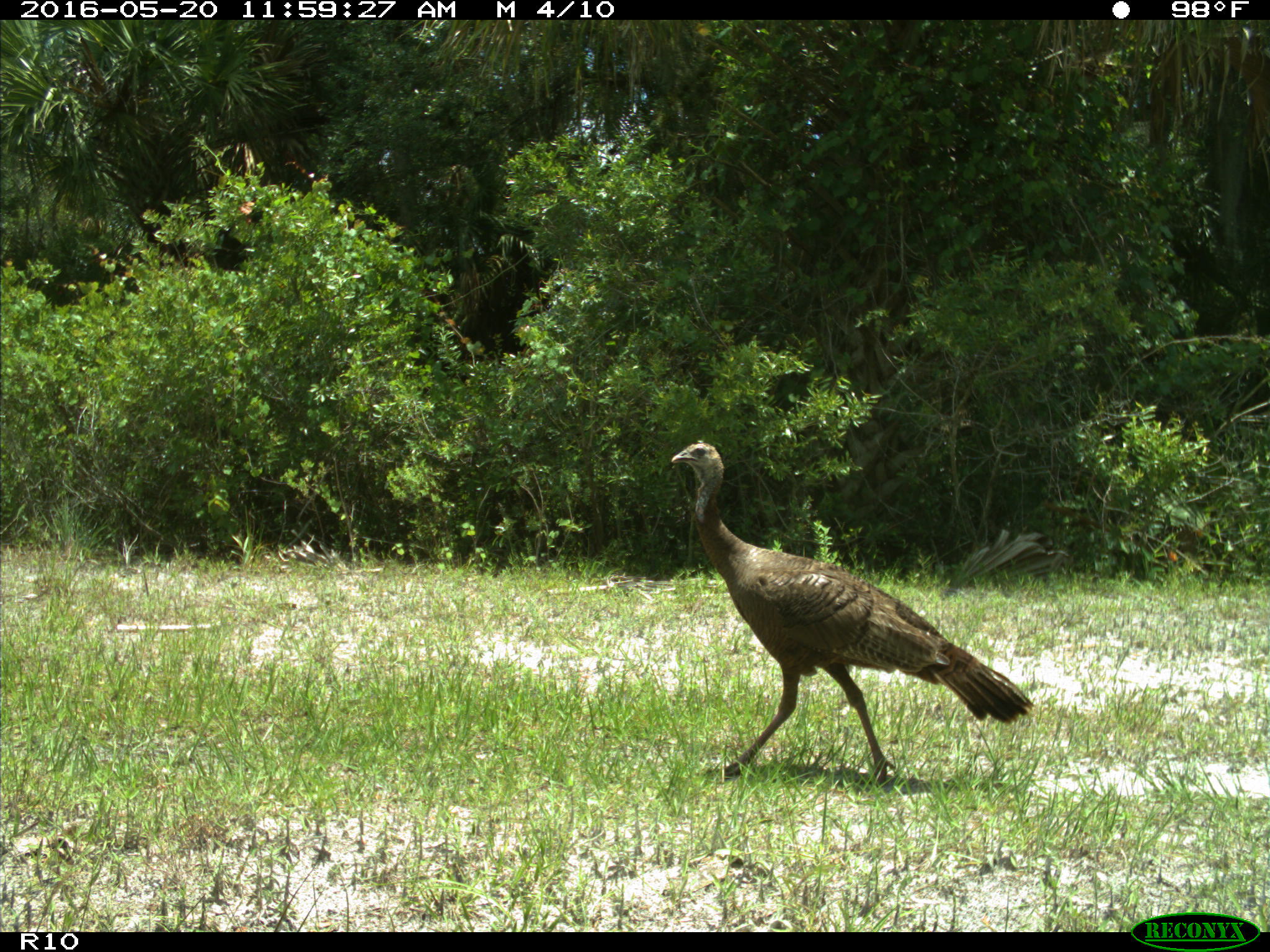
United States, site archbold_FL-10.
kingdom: Animalia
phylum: Chordata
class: Aves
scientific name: Aves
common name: birds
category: unidentified bird